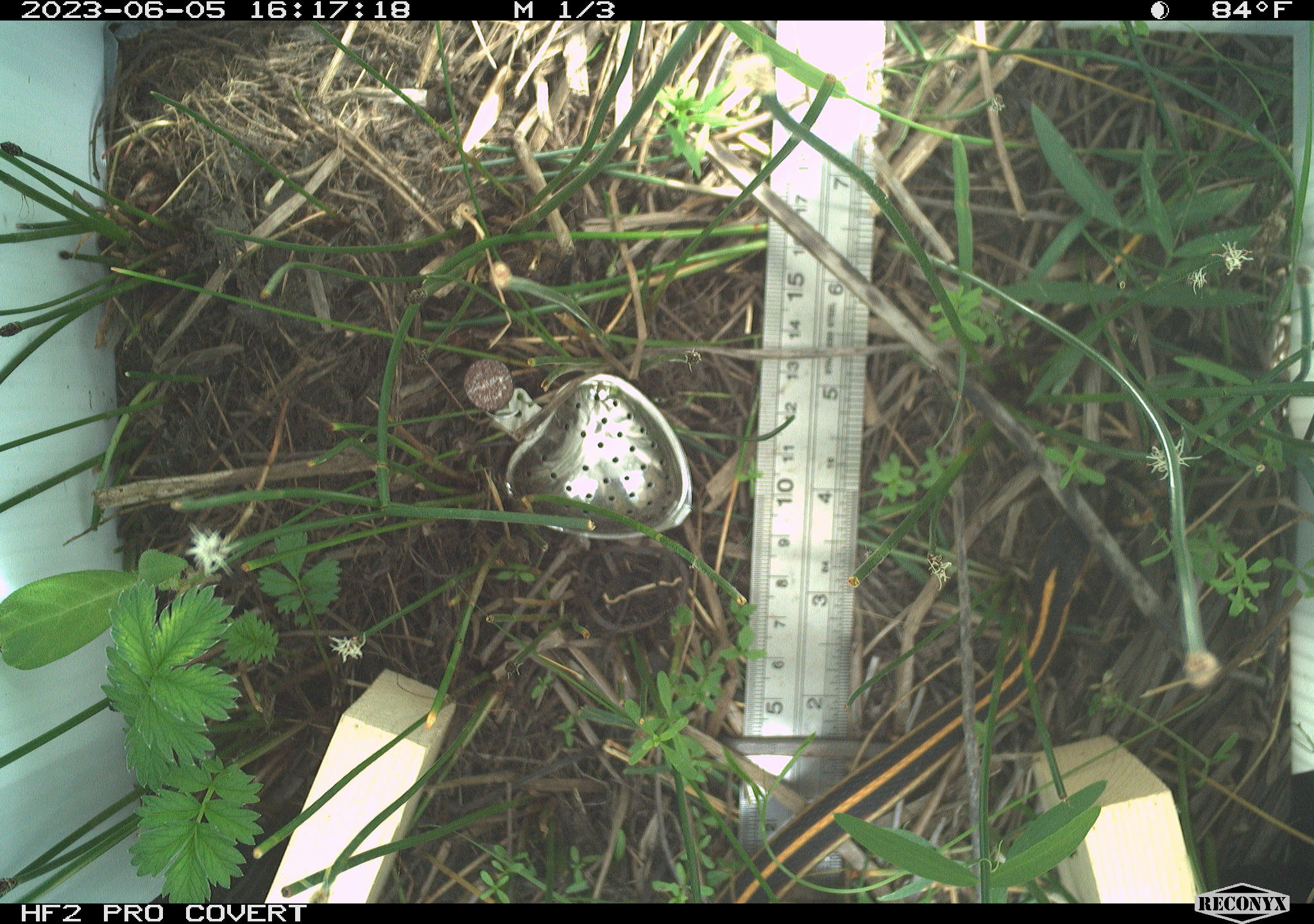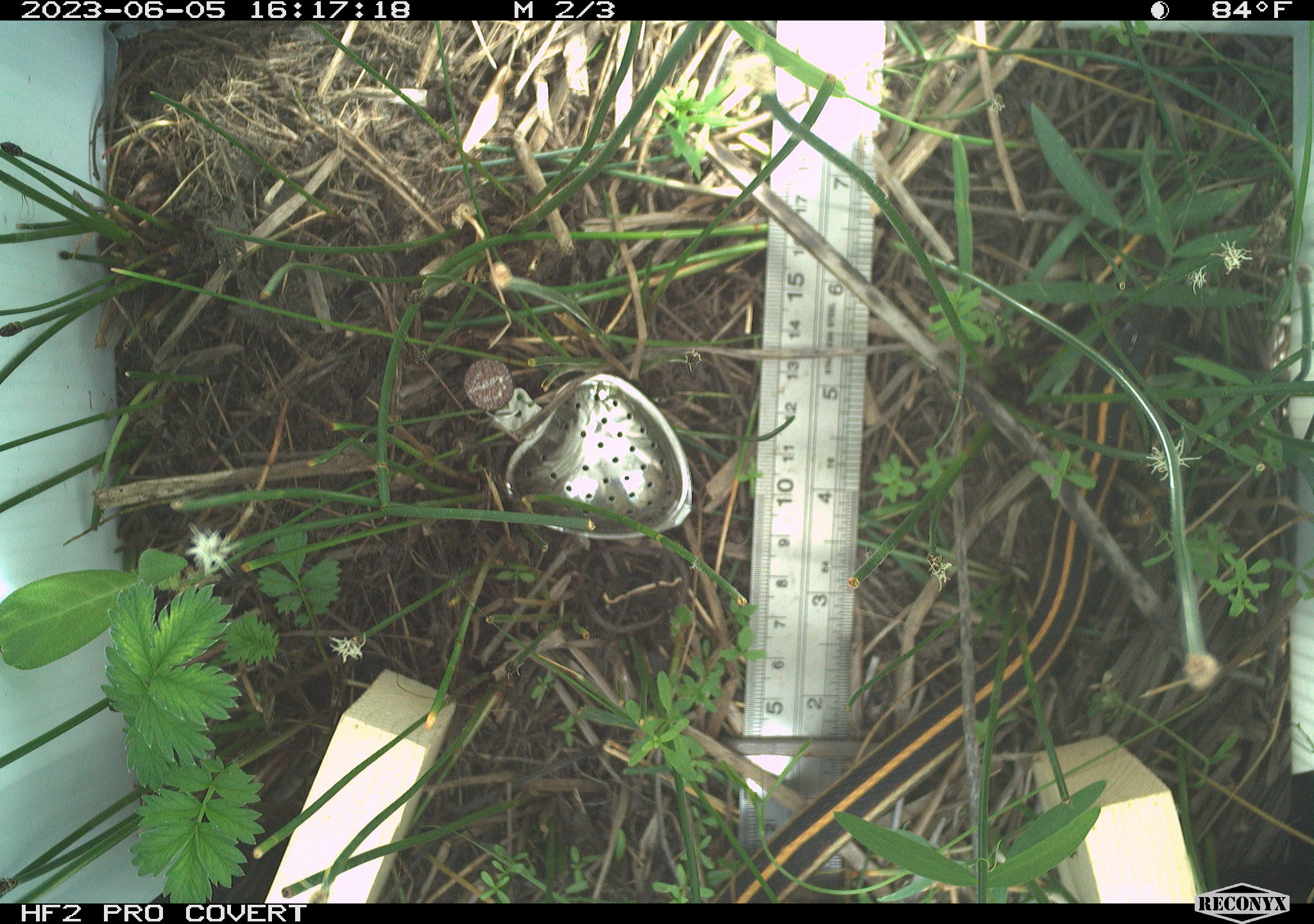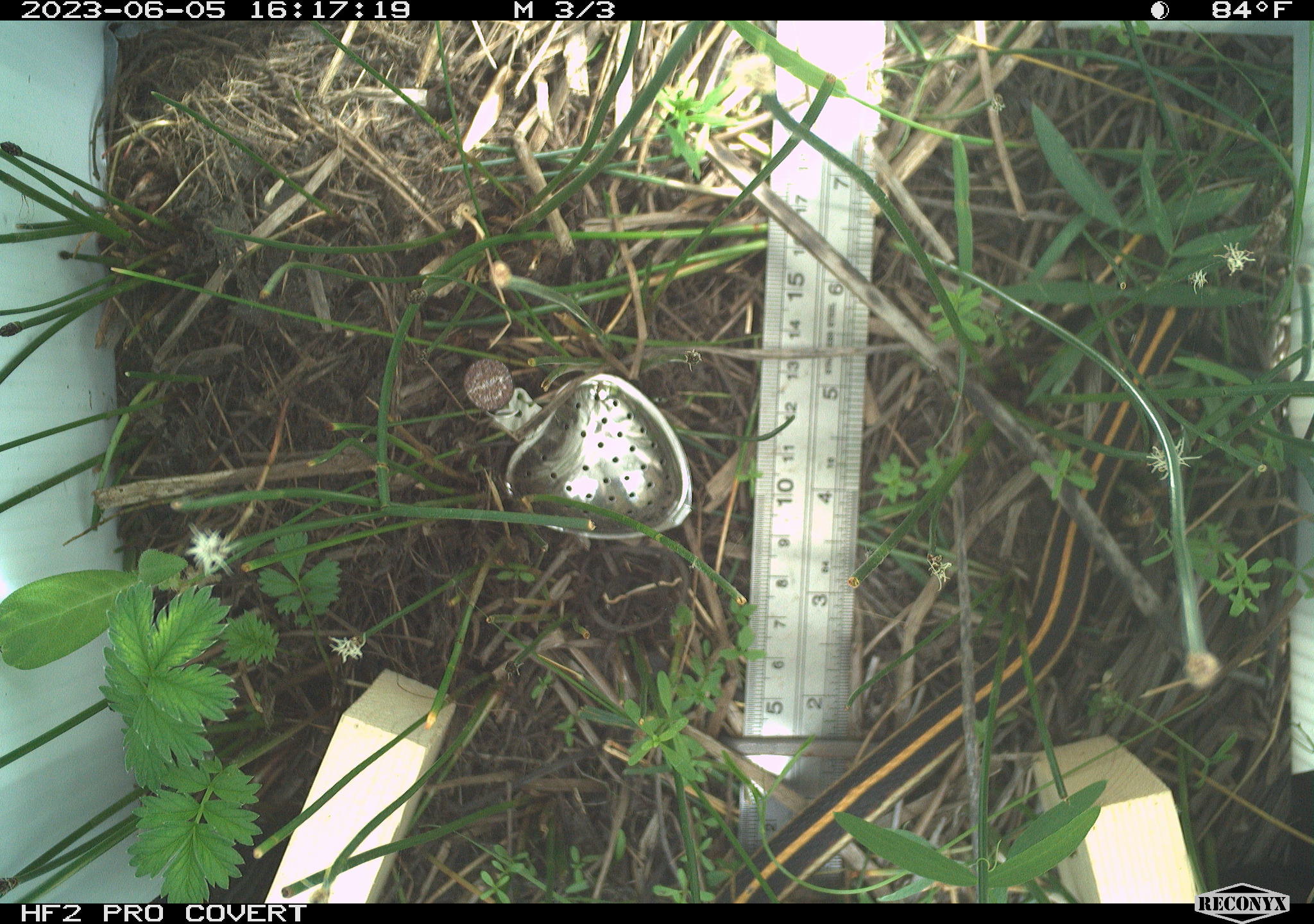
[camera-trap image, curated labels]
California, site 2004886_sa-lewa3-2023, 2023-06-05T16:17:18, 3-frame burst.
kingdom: Animalia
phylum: Chordata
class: Reptilia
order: Squamata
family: Colubridae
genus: Thamnophis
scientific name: Thamnophis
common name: american gartersnakes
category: thamnophis species